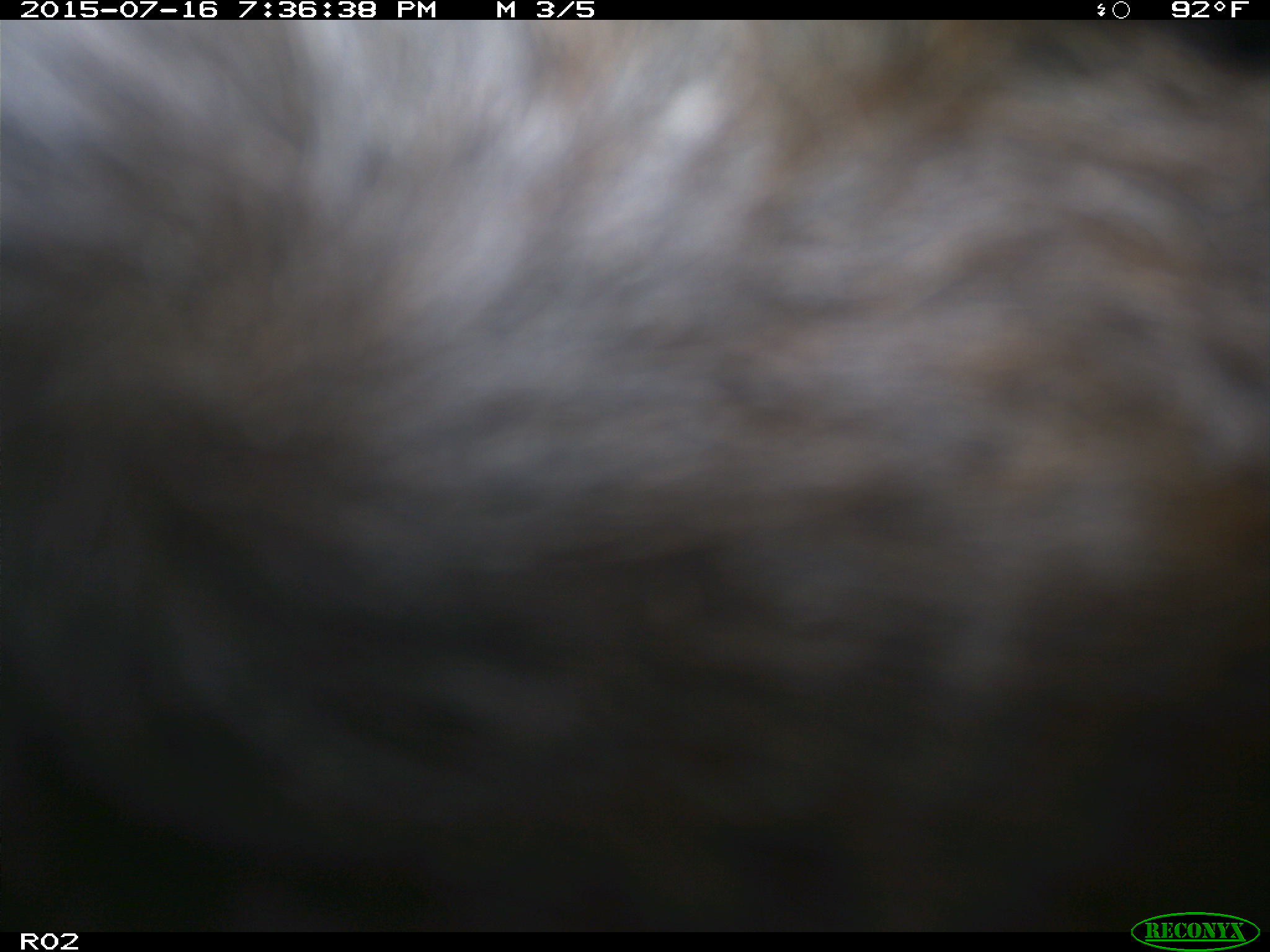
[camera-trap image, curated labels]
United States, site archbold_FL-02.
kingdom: Animalia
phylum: Chordata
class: Mammalia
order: Artiodactyla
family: Bovidae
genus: Bos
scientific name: Bos taurus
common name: domestic cow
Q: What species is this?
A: Bos taurus (domestic cow).